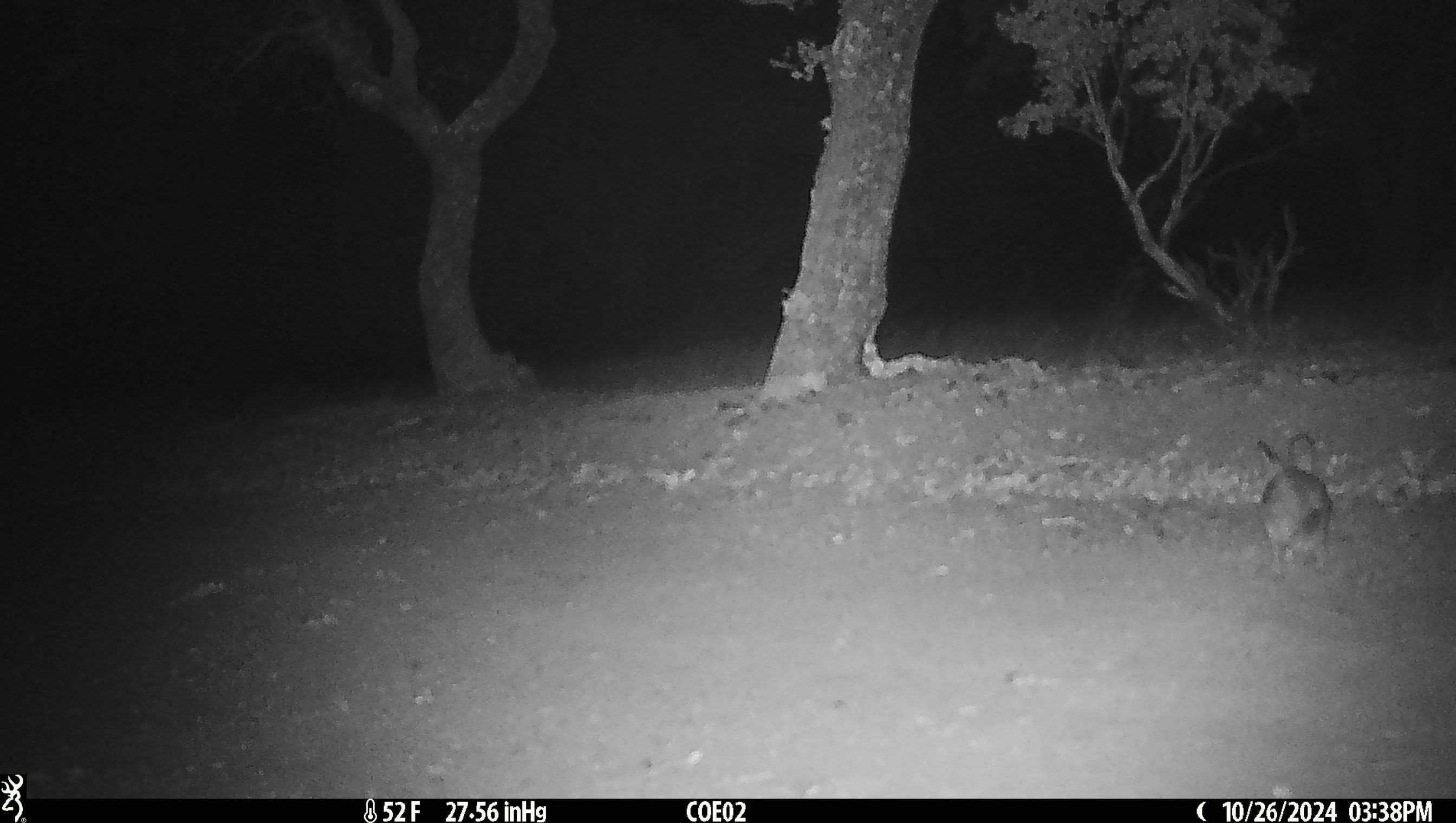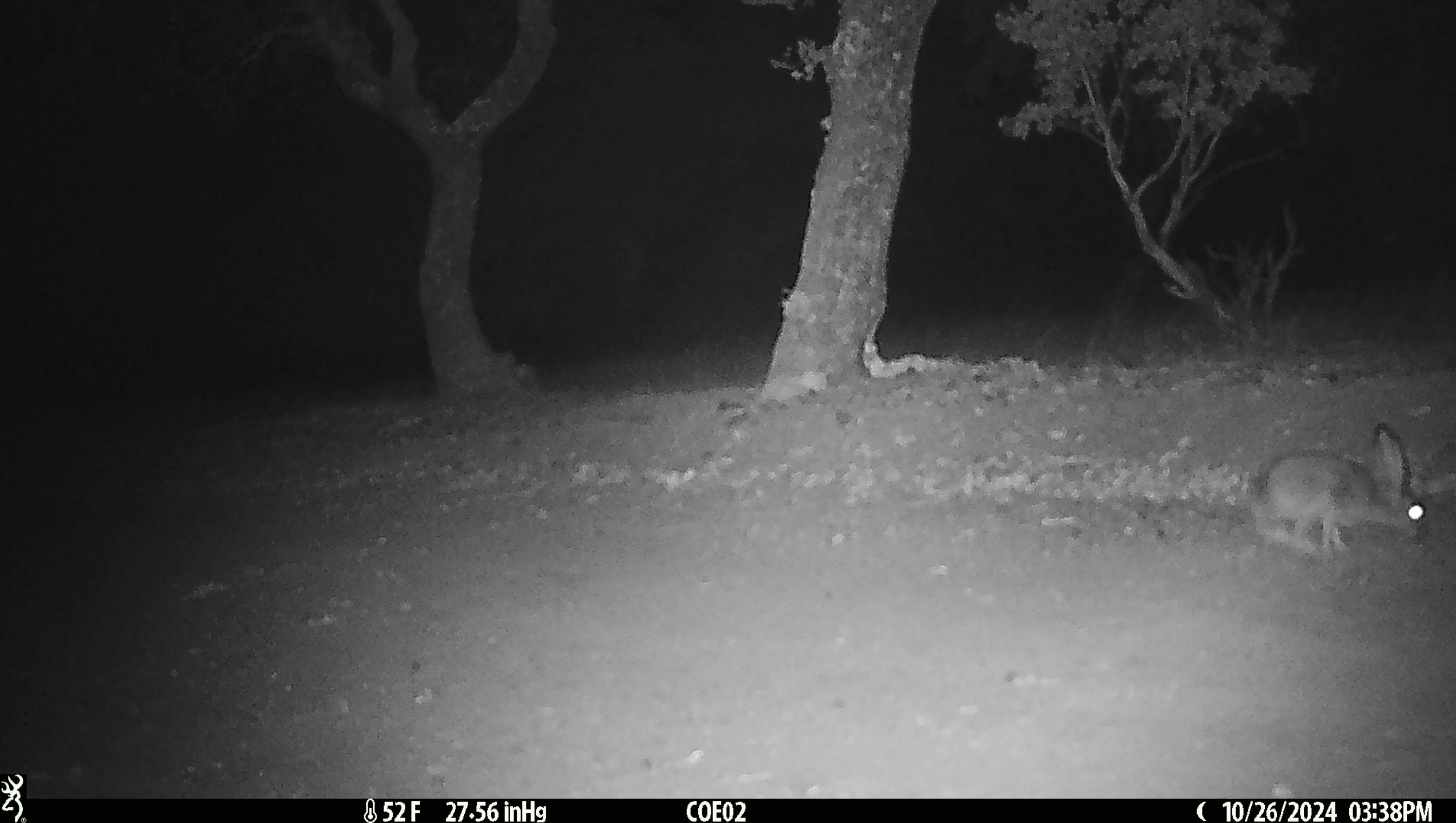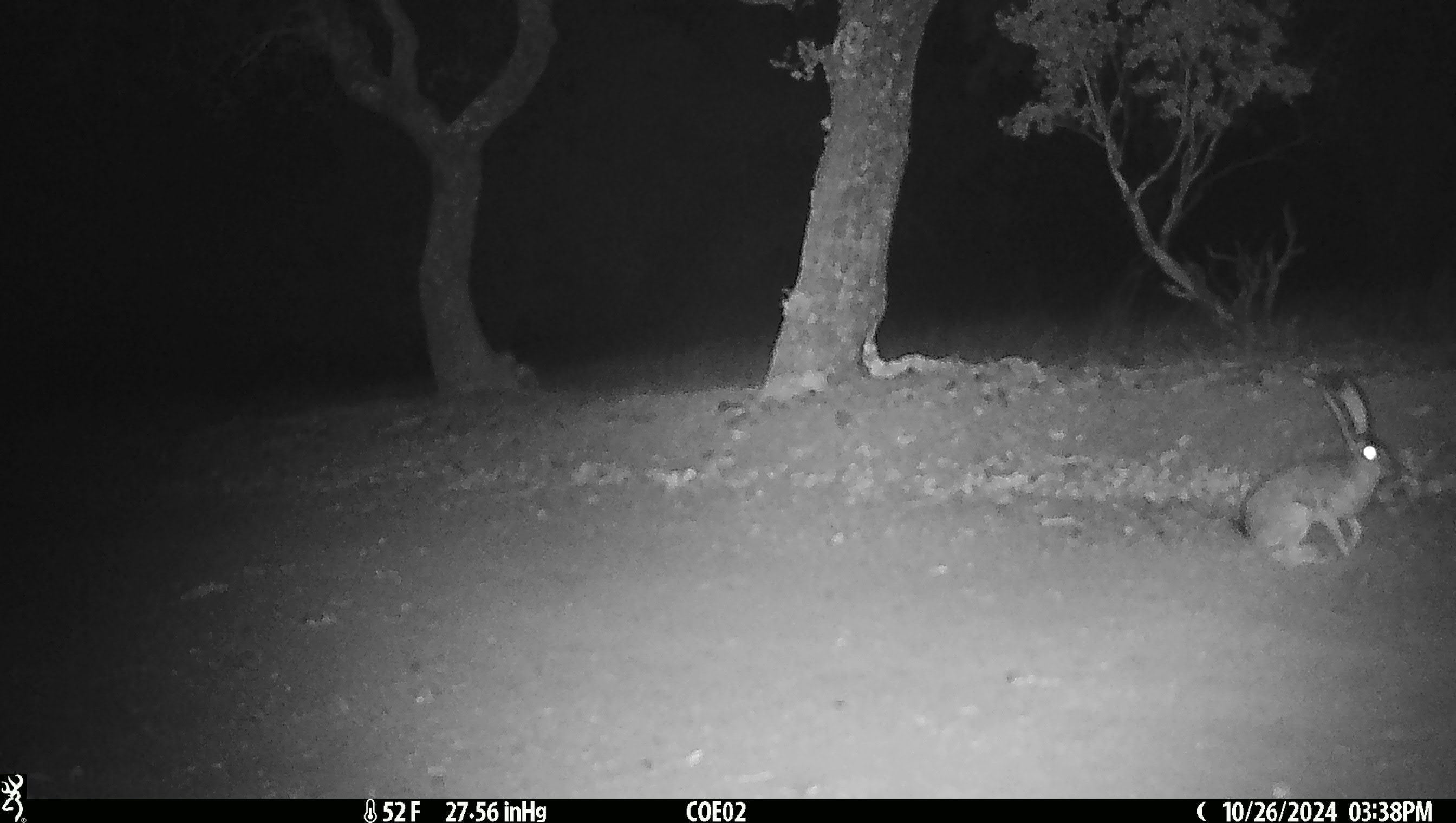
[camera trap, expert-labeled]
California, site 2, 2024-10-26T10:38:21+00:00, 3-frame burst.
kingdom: Animalia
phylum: Chordata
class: Mammalia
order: Lagomorpha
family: Leporidae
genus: Lepus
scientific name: Lepus californicus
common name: black-tailed jackrabbit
Black-tailed jackrabbit (Lepus californicus).